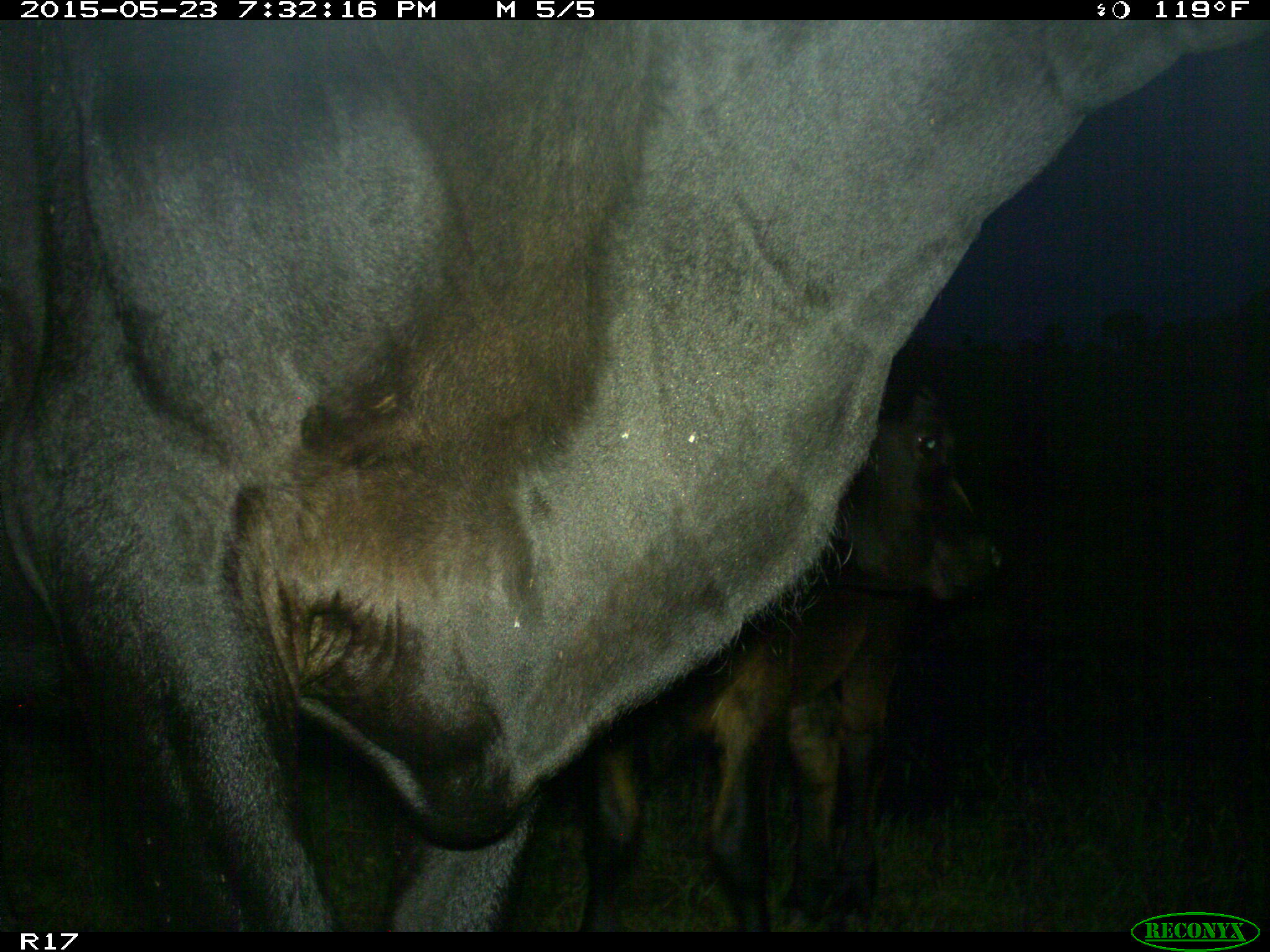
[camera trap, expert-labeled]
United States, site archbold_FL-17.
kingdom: Animalia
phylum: Chordata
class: Mammalia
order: Artiodactyla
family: Bovidae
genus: Bos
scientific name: Bos taurus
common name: domestic cow